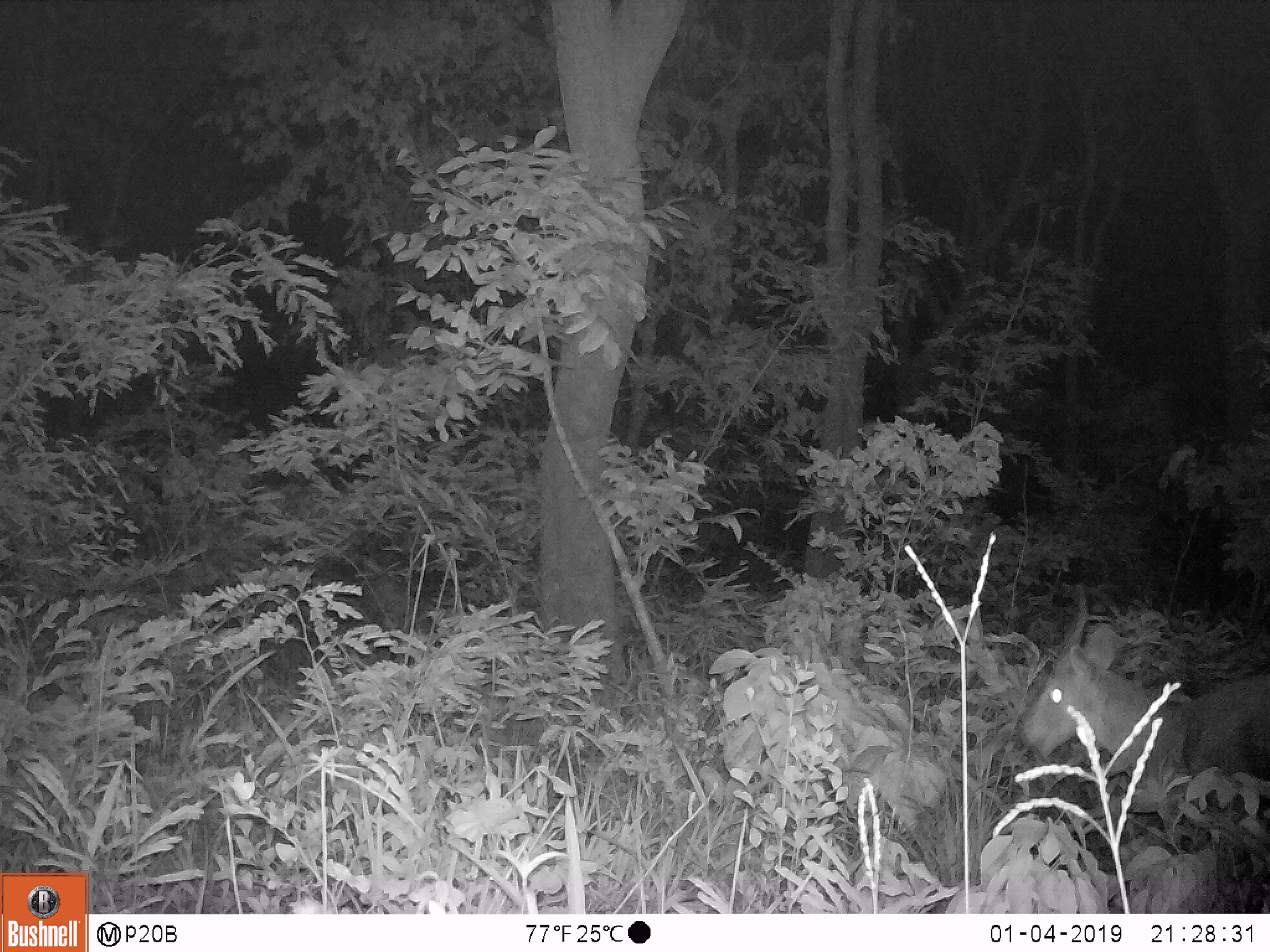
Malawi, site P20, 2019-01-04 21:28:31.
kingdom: Animalia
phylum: Chordata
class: Mammalia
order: Artiodactyla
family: Bovidae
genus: Tragelaphus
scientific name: Tragelaphus sylvaticus sylvaticus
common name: cape bushbuck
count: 1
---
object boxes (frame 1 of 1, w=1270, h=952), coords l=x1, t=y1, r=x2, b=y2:
cape bushbuck: l=1008, t=577, r=1266, b=805